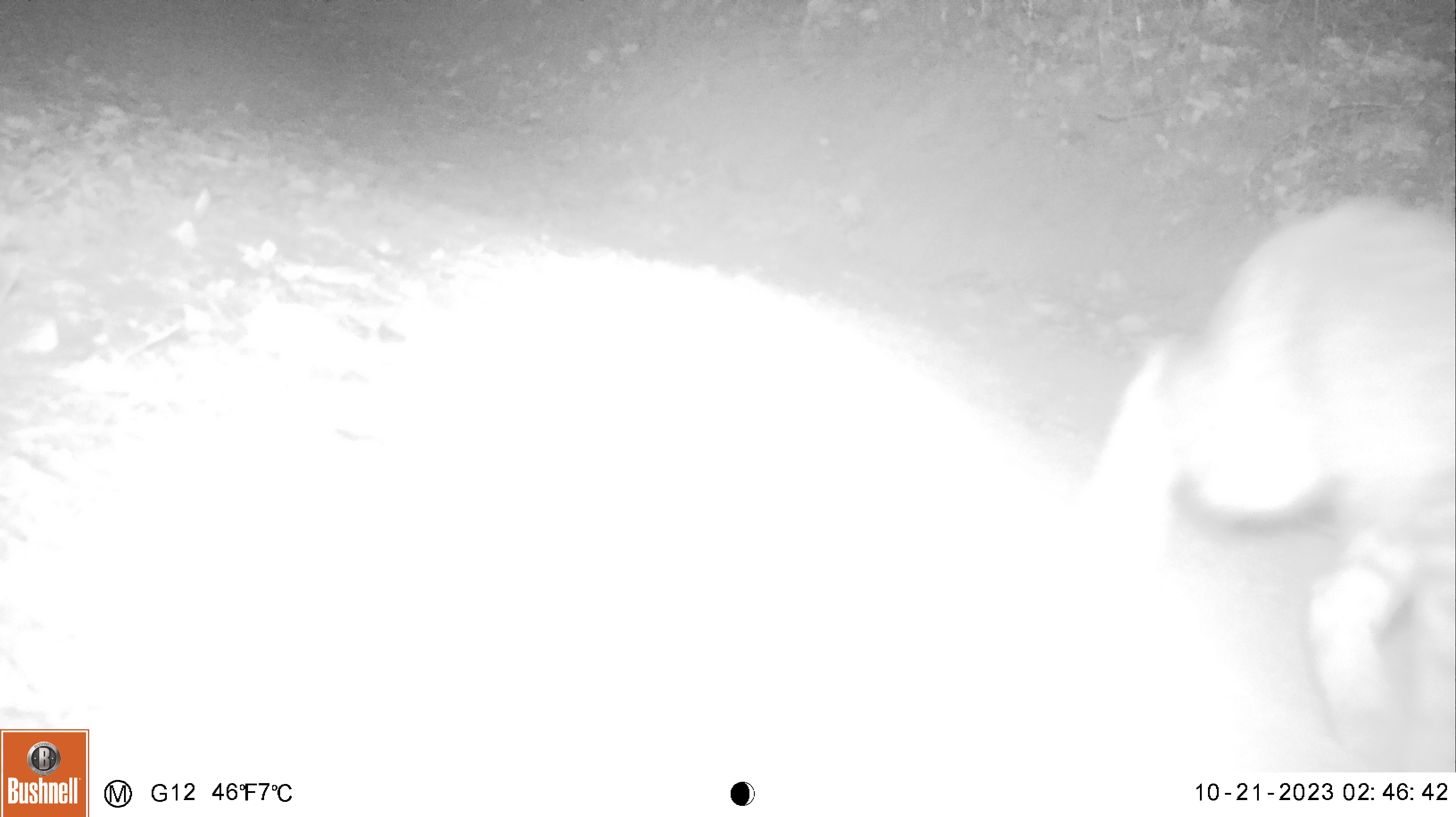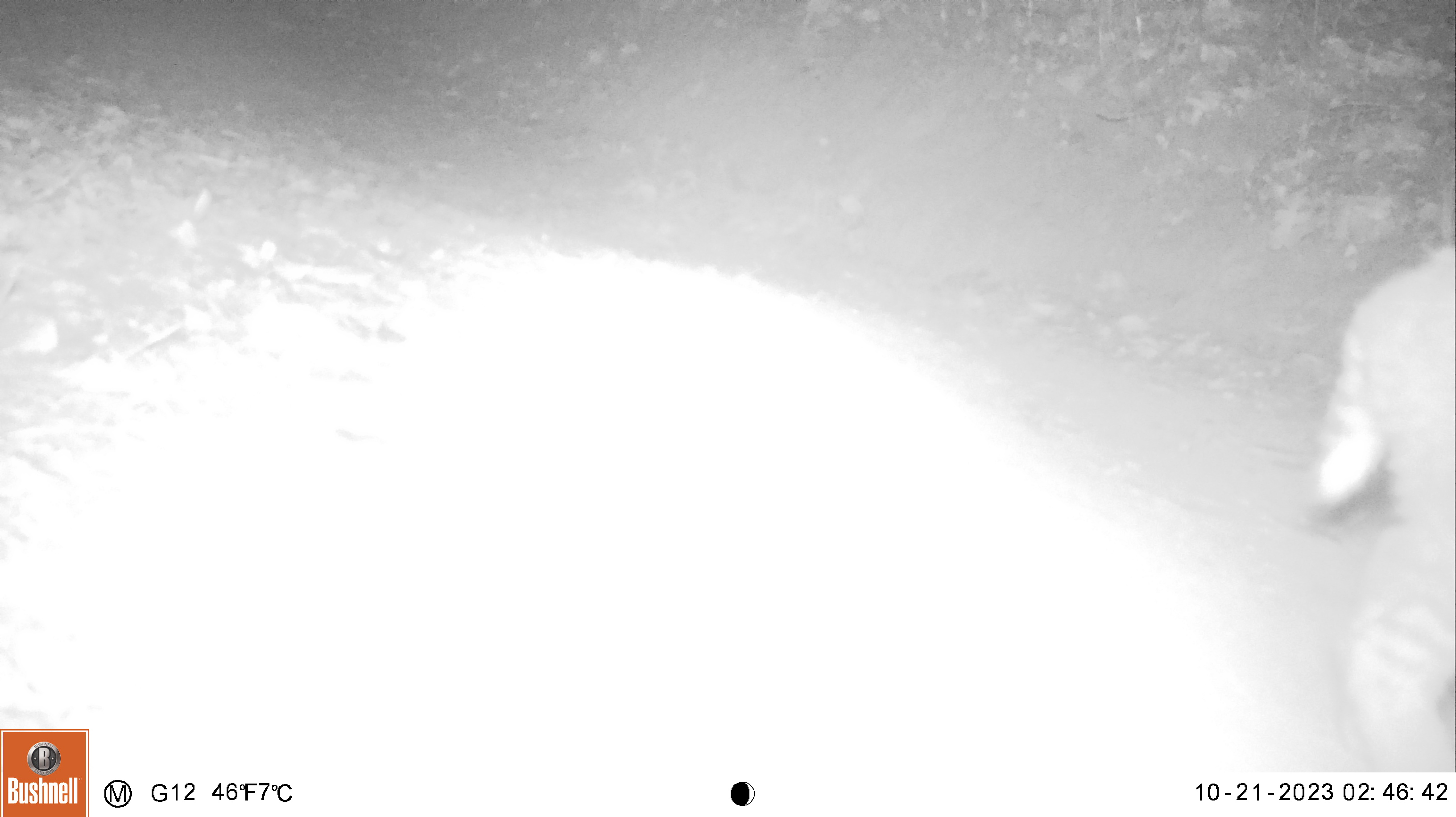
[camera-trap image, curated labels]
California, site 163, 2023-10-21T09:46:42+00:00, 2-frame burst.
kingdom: Animalia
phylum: Chordata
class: Mammalia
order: Carnivora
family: Felidae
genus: Lynx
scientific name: Lynx rufus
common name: bobcat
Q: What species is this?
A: Bobcat (Lynx rufus).